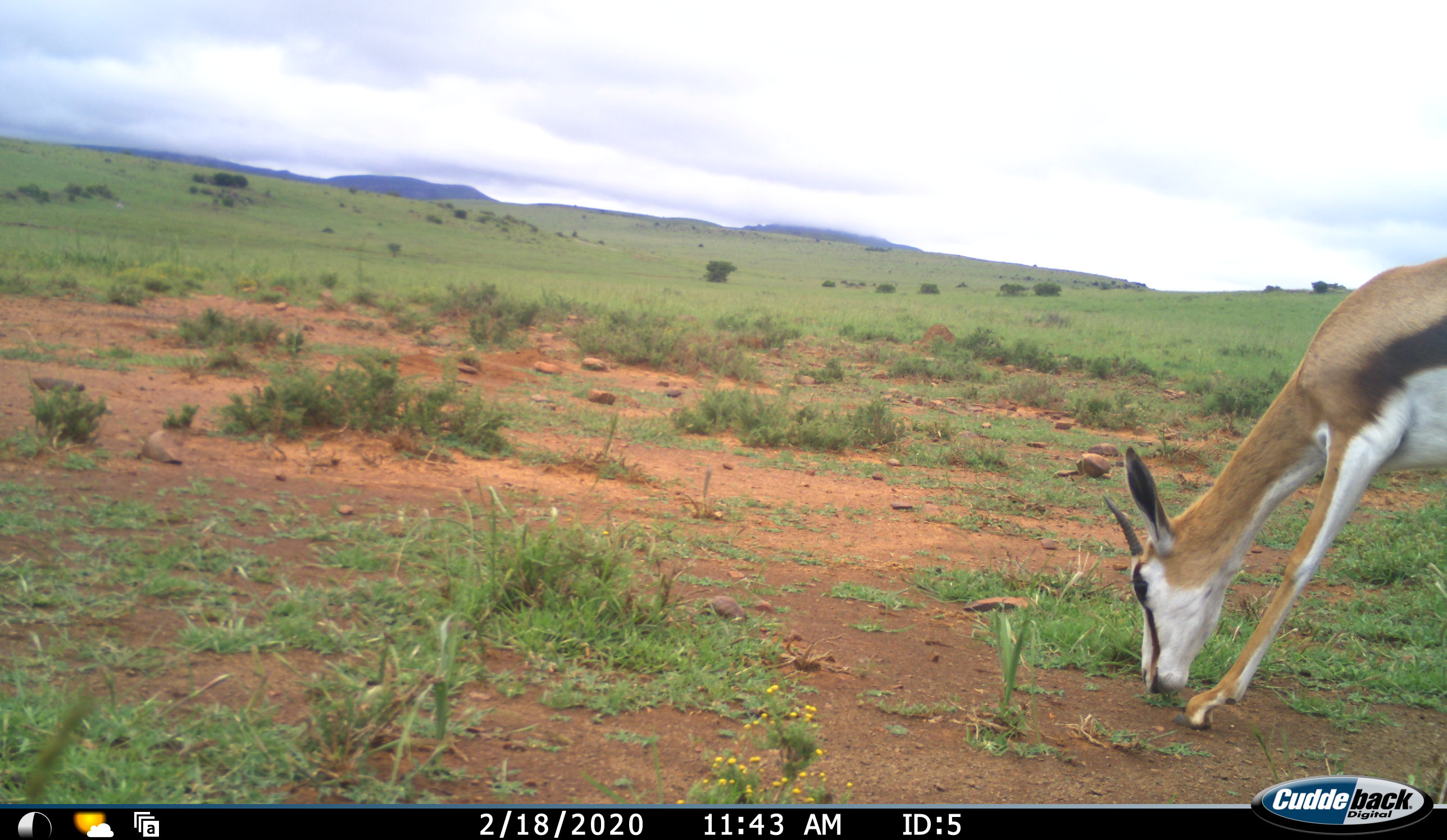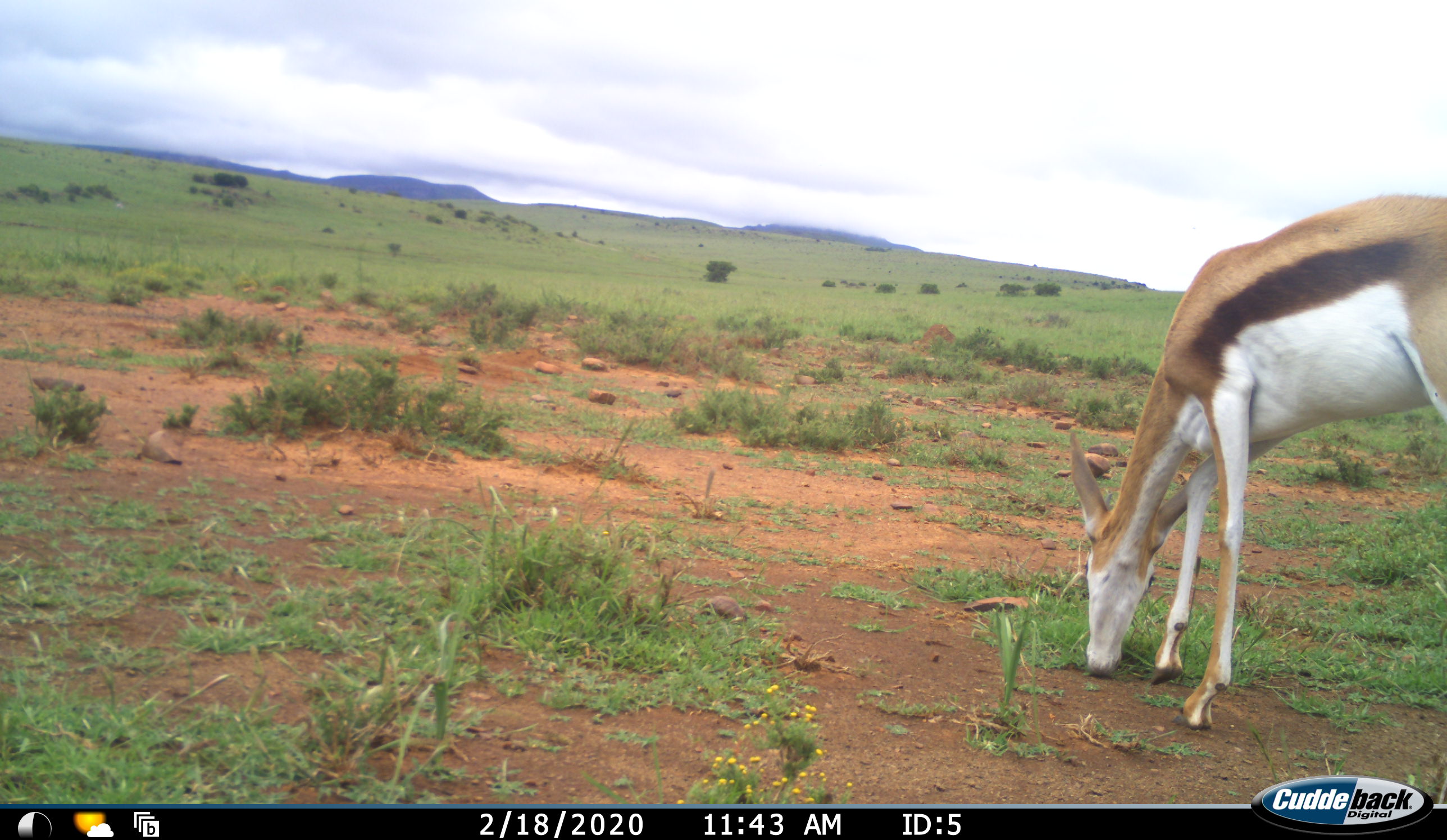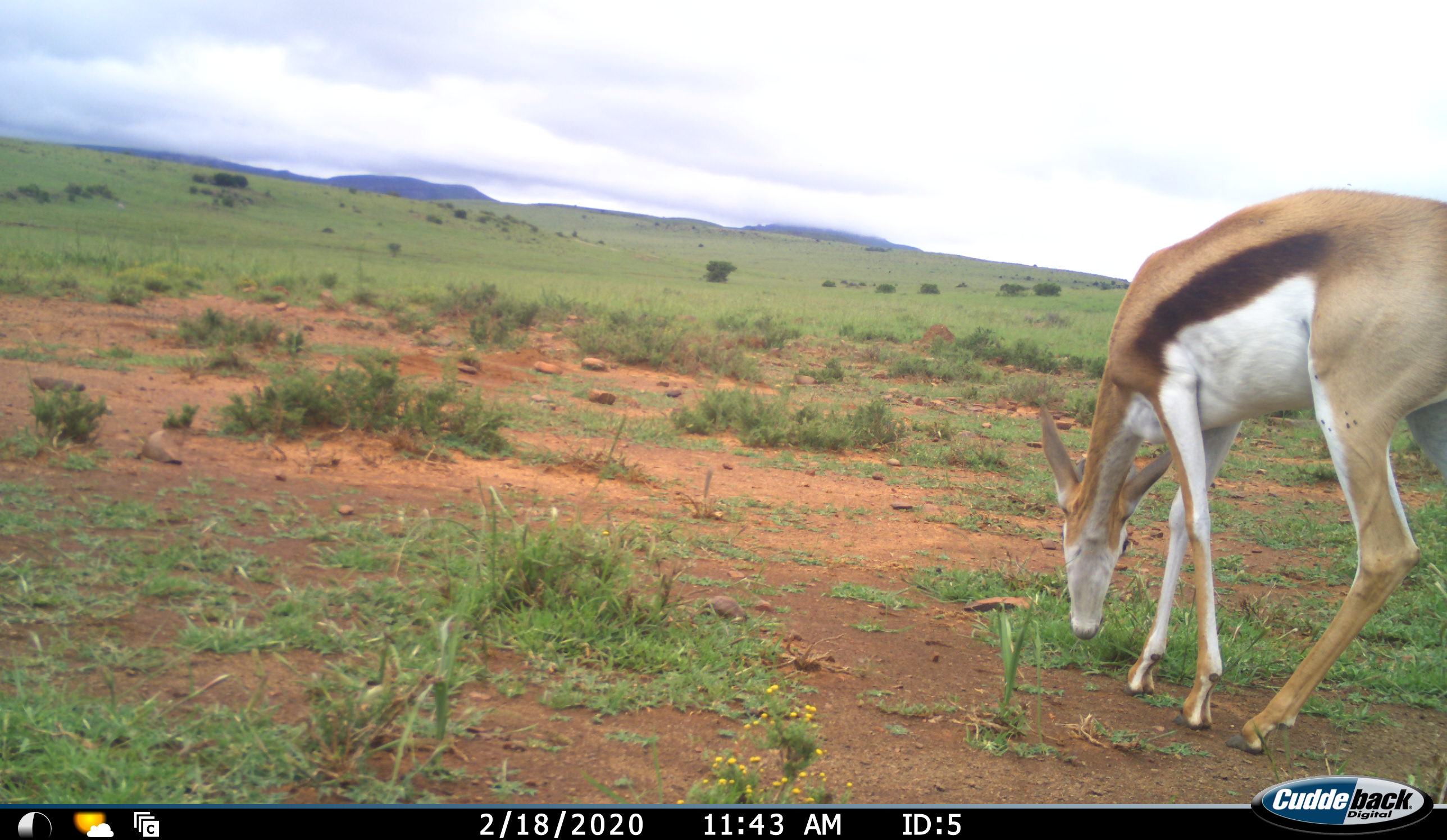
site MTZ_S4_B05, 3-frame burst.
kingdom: Animalia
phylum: Chordata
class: Mammalia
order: Artiodactyla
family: Bovidae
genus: Antidorcas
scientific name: Antidorcas marsupialis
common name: springbok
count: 1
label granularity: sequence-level